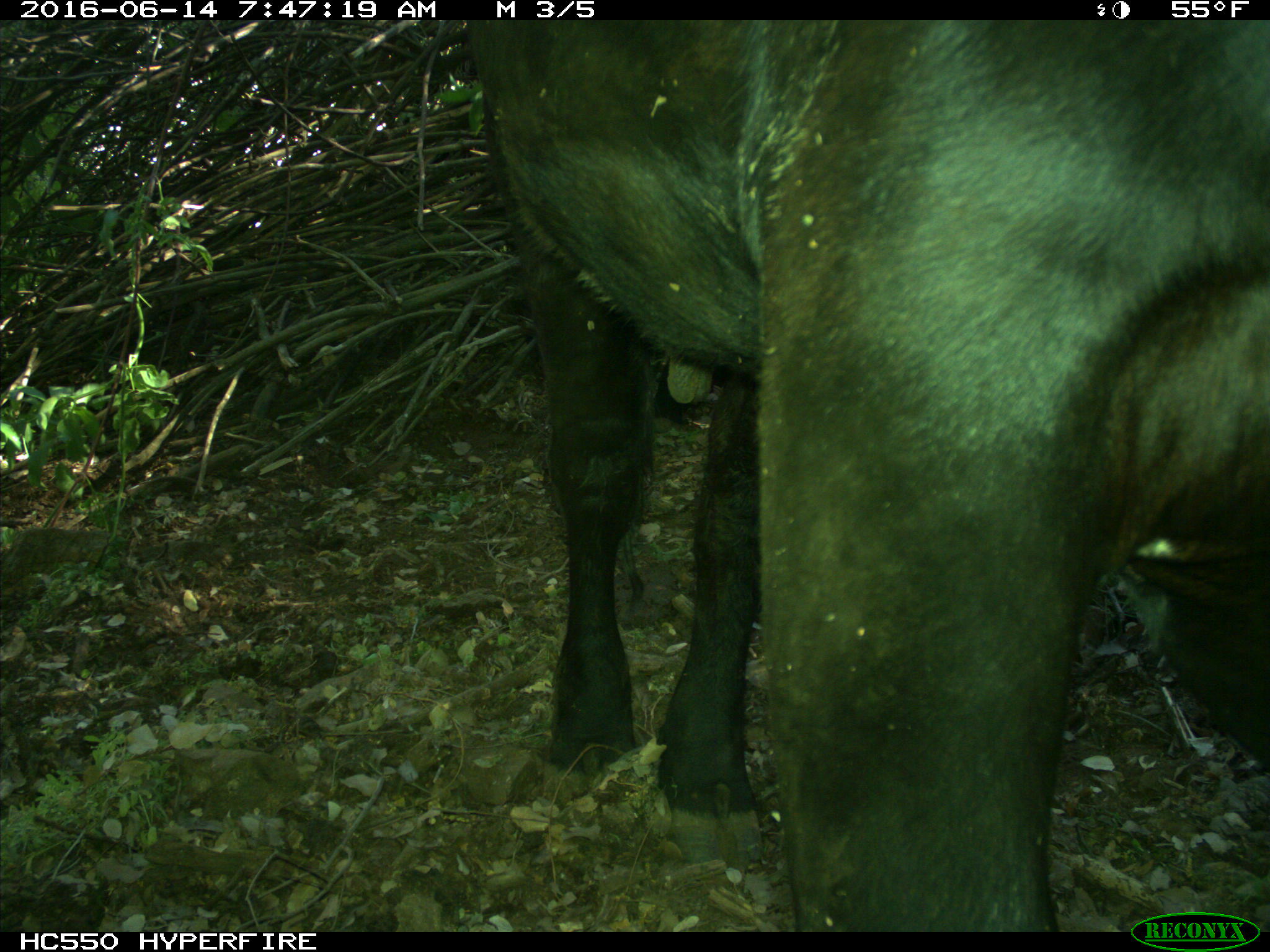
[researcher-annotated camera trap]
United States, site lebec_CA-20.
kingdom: Animalia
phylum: Chordata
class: Mammalia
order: Artiodactyla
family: Bovidae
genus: Bos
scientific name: Bos taurus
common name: domestic cow